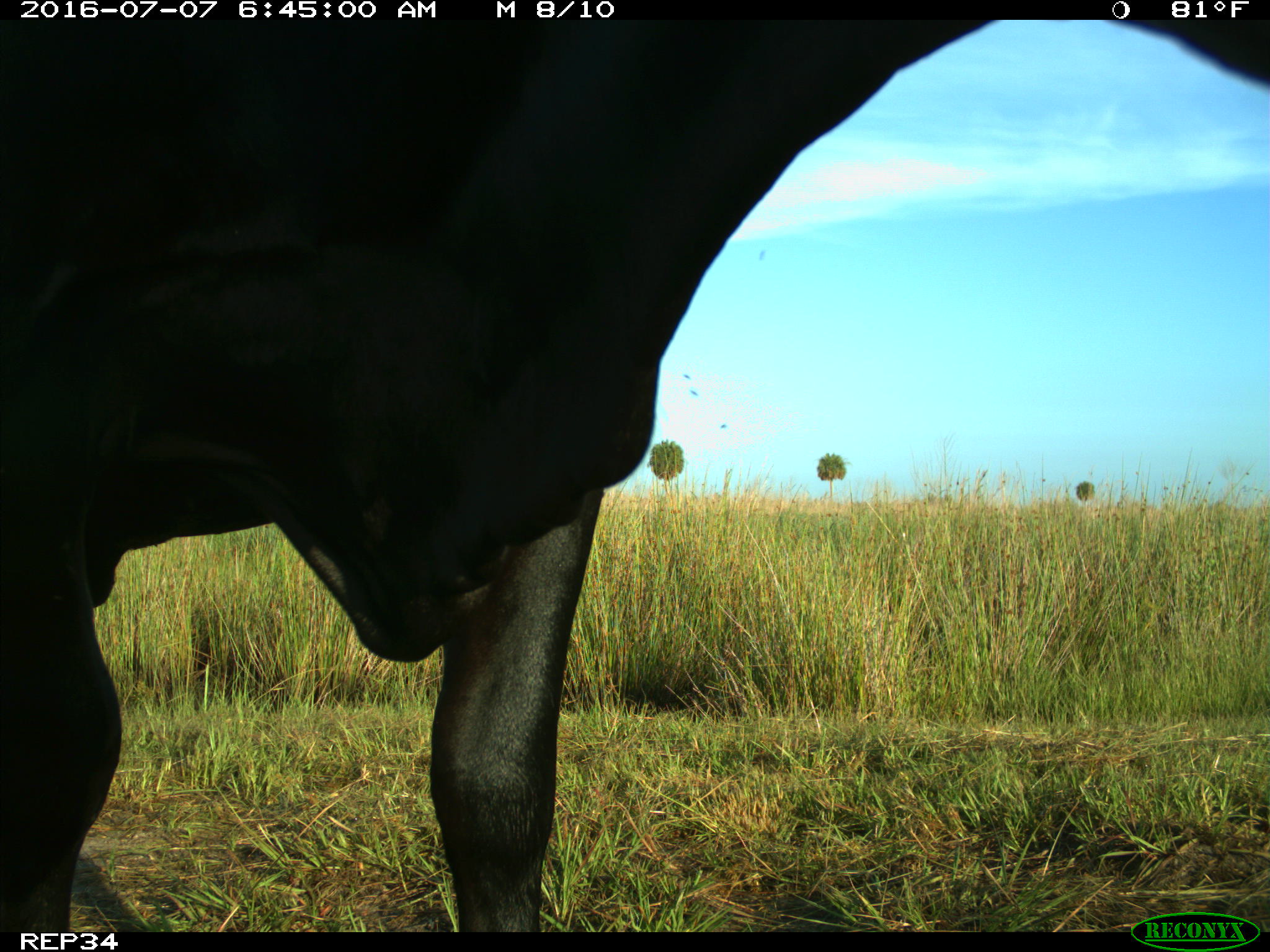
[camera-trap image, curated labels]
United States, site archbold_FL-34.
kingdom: Animalia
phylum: Chordata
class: Mammalia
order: Artiodactyla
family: Bovidae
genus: Bos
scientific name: Bos taurus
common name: domestic cow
Bos taurus (domestic cow).